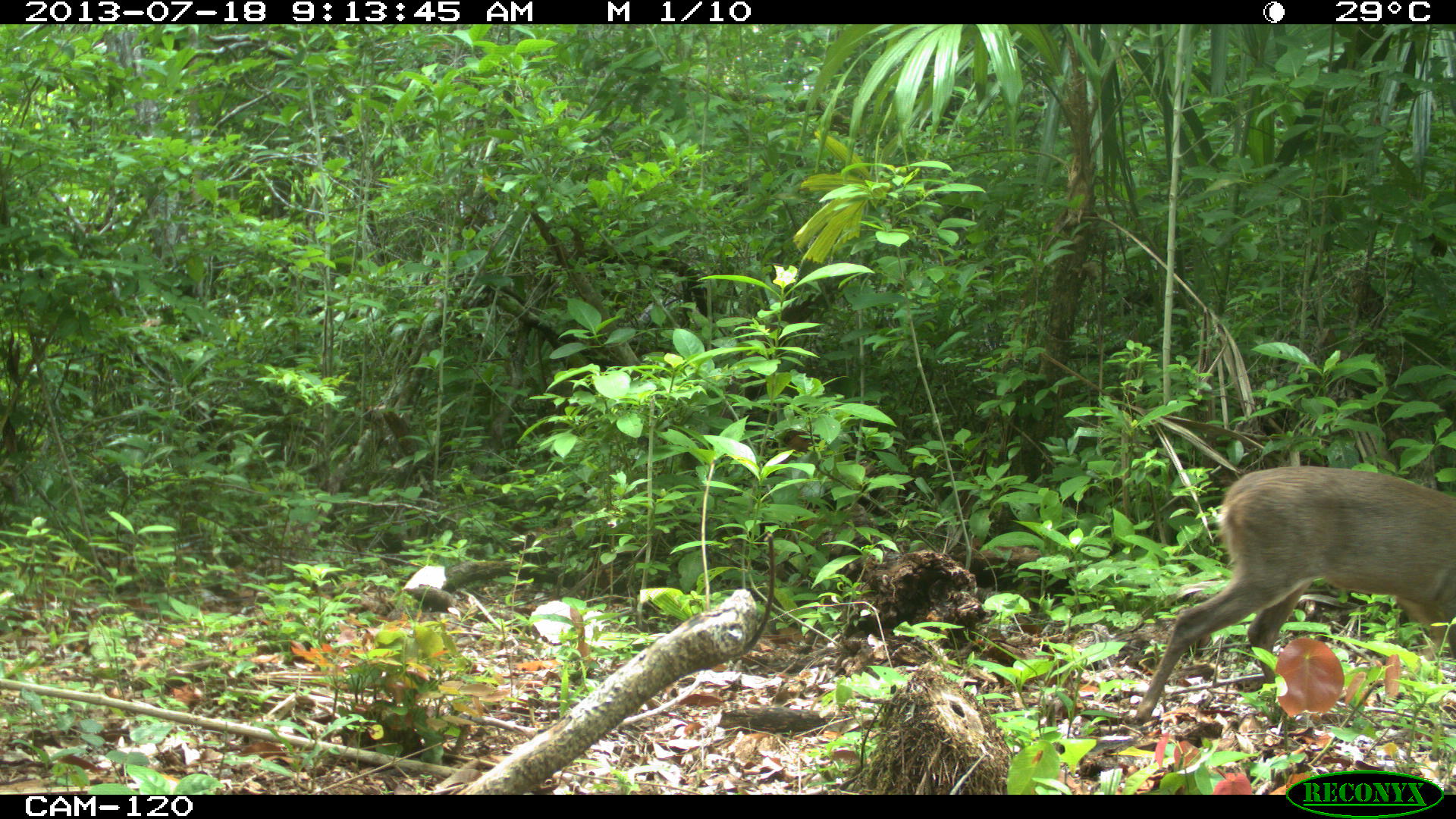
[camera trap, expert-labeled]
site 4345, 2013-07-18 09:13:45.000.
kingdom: Animalia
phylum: Chordata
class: Mammalia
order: Artiodactyla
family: Cervidae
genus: Odocoileus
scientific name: Odocoileus virginianus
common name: white-tailed deer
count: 1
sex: female